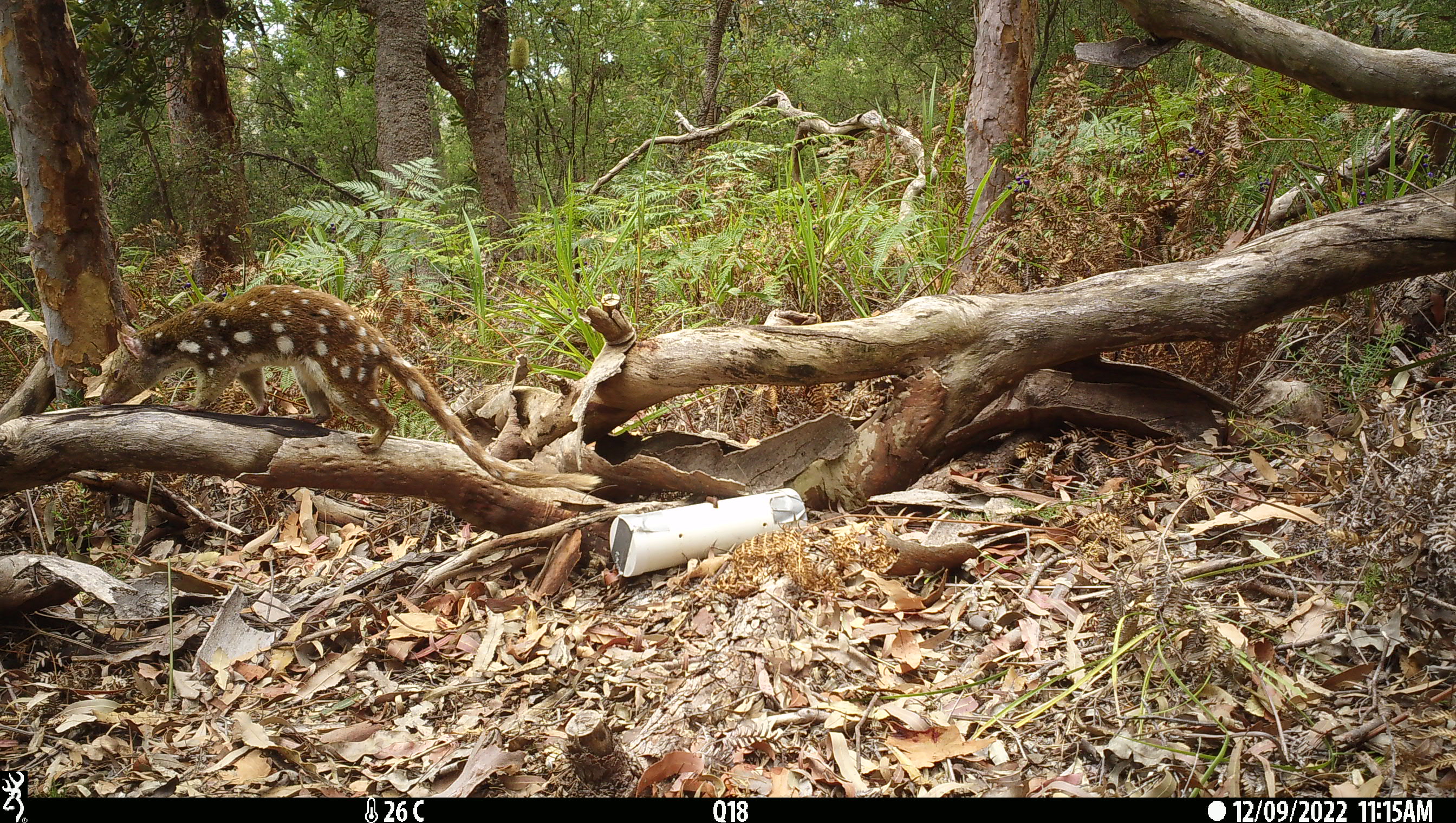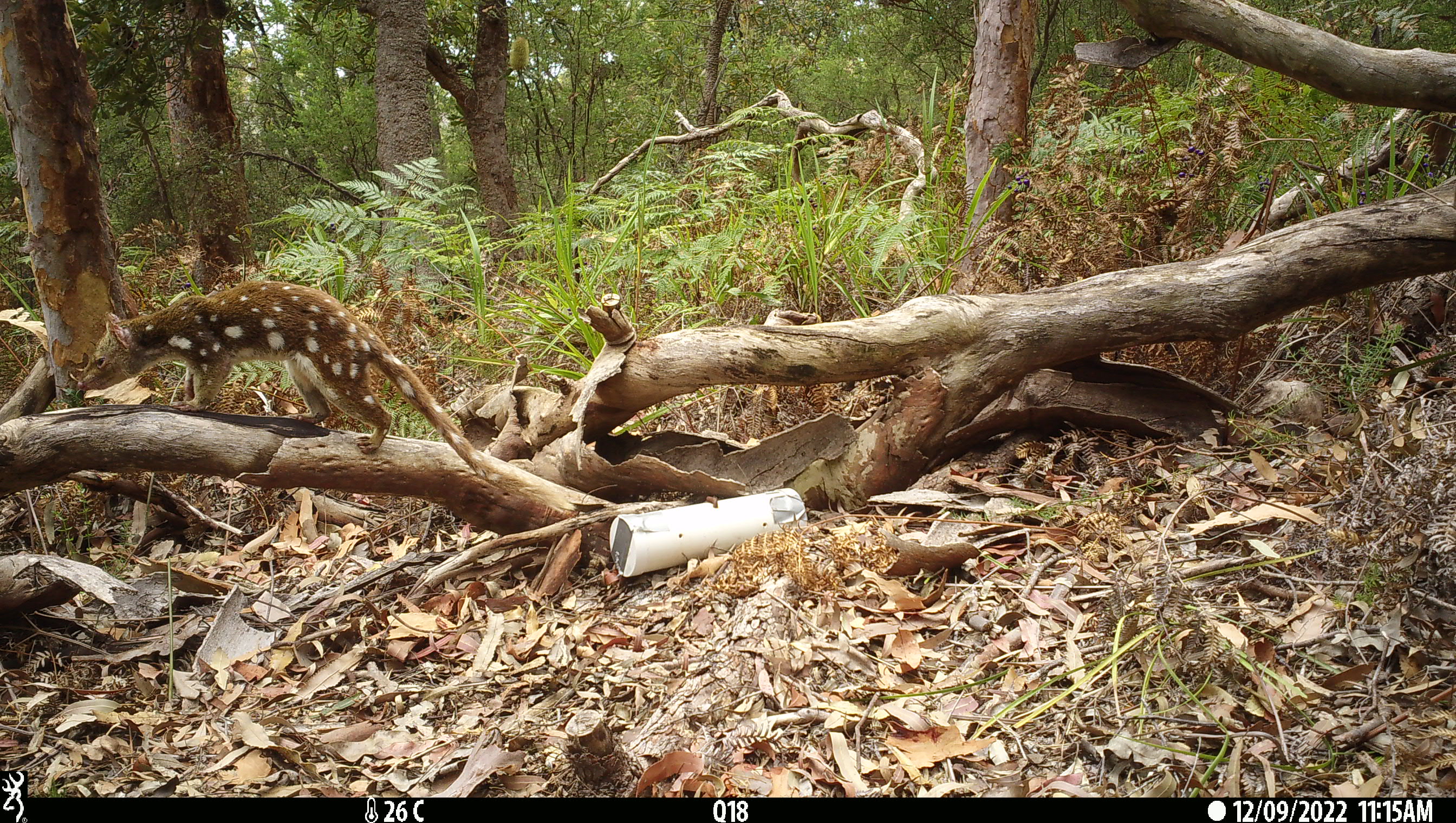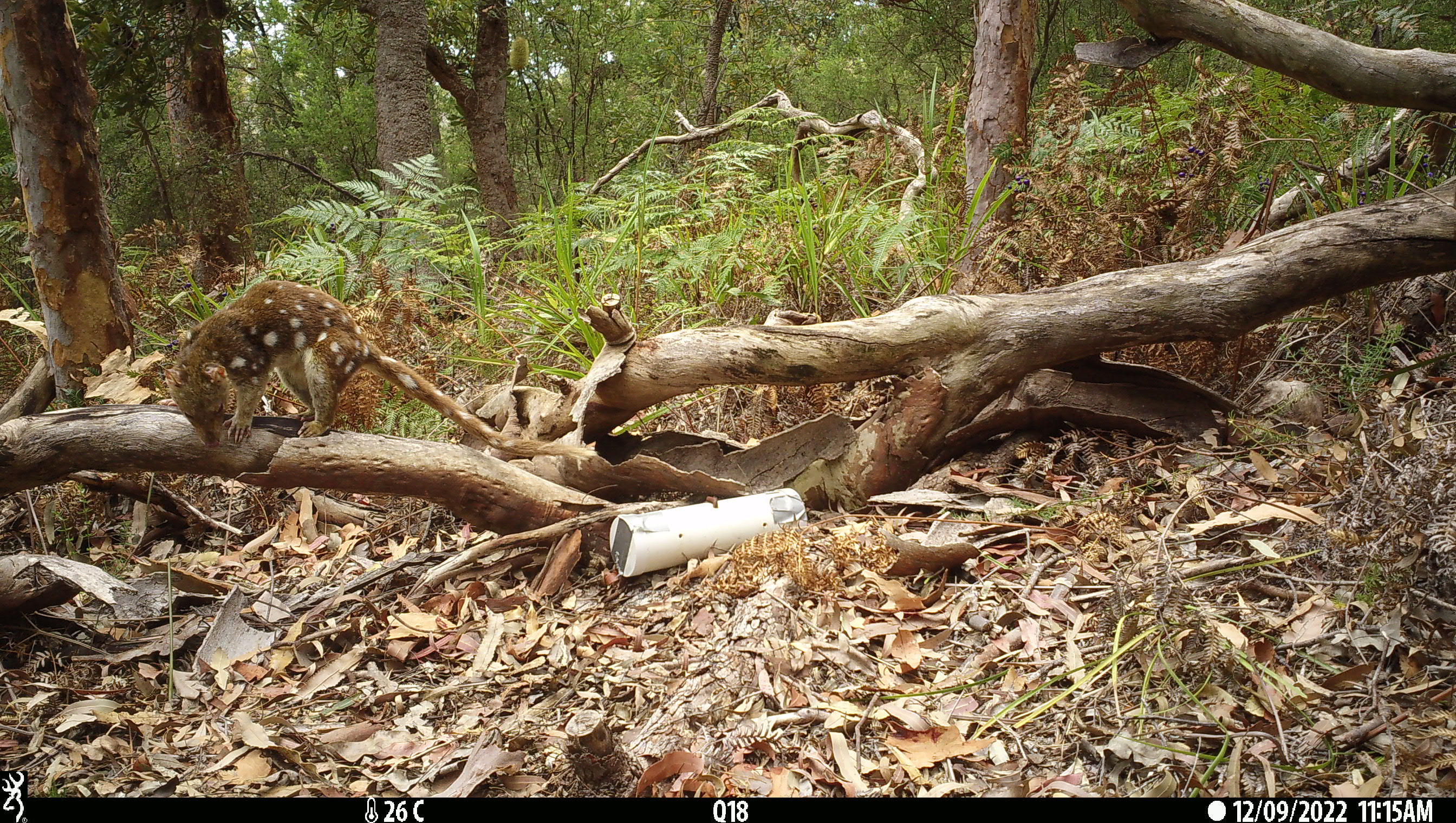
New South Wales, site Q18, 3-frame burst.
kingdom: Animalia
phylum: Chordata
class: Mammalia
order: Dasyuromorphia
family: Dasyuridae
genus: Dasyurus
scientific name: Dasyurus maculatus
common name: spotted-tailed quoll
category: quoll